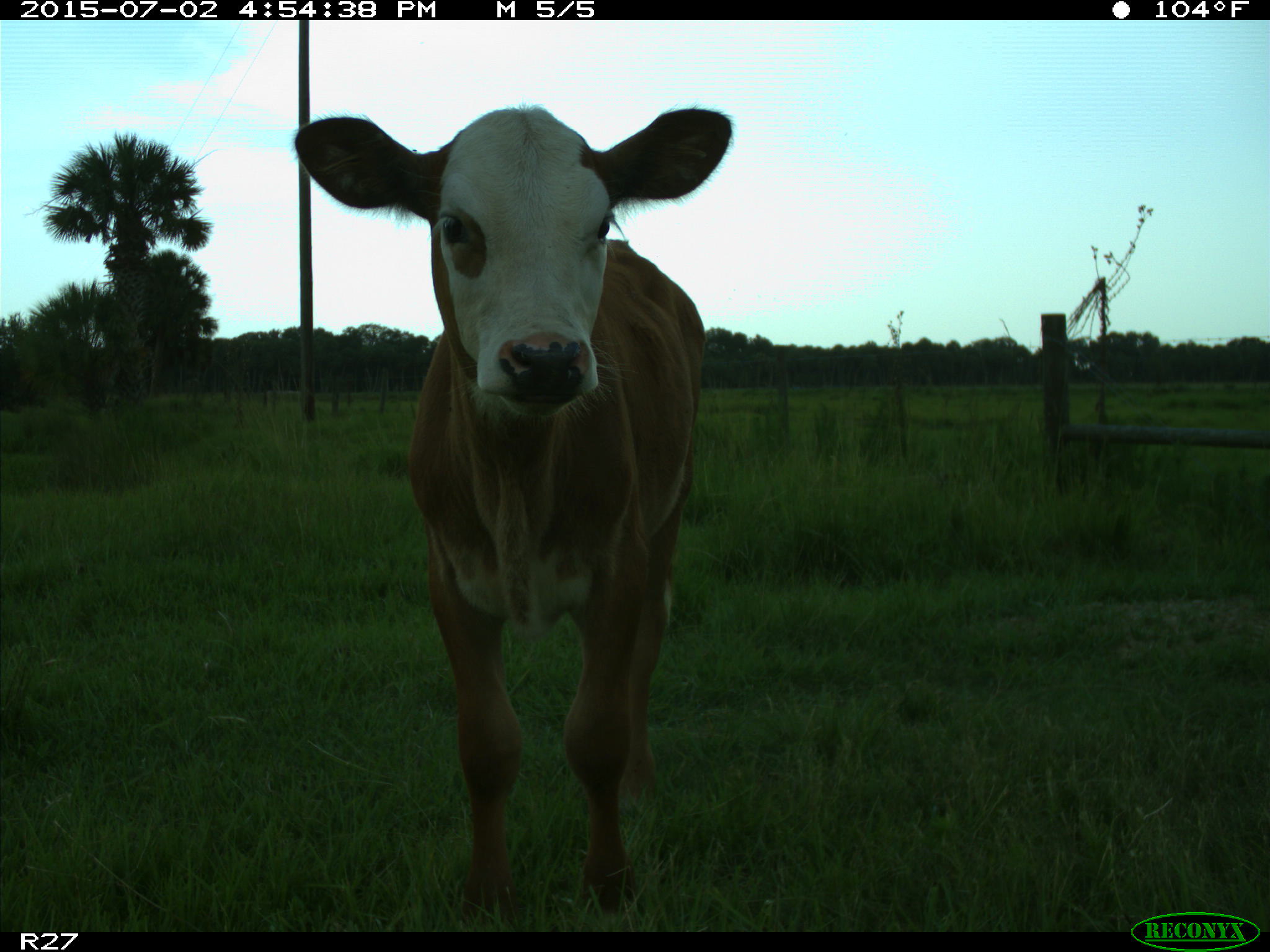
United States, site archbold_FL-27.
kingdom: Animalia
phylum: Chordata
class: Mammalia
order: Artiodactyla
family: Bovidae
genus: Bos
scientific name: Bos taurus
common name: domestic cow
Bos taurus (domestic cow).